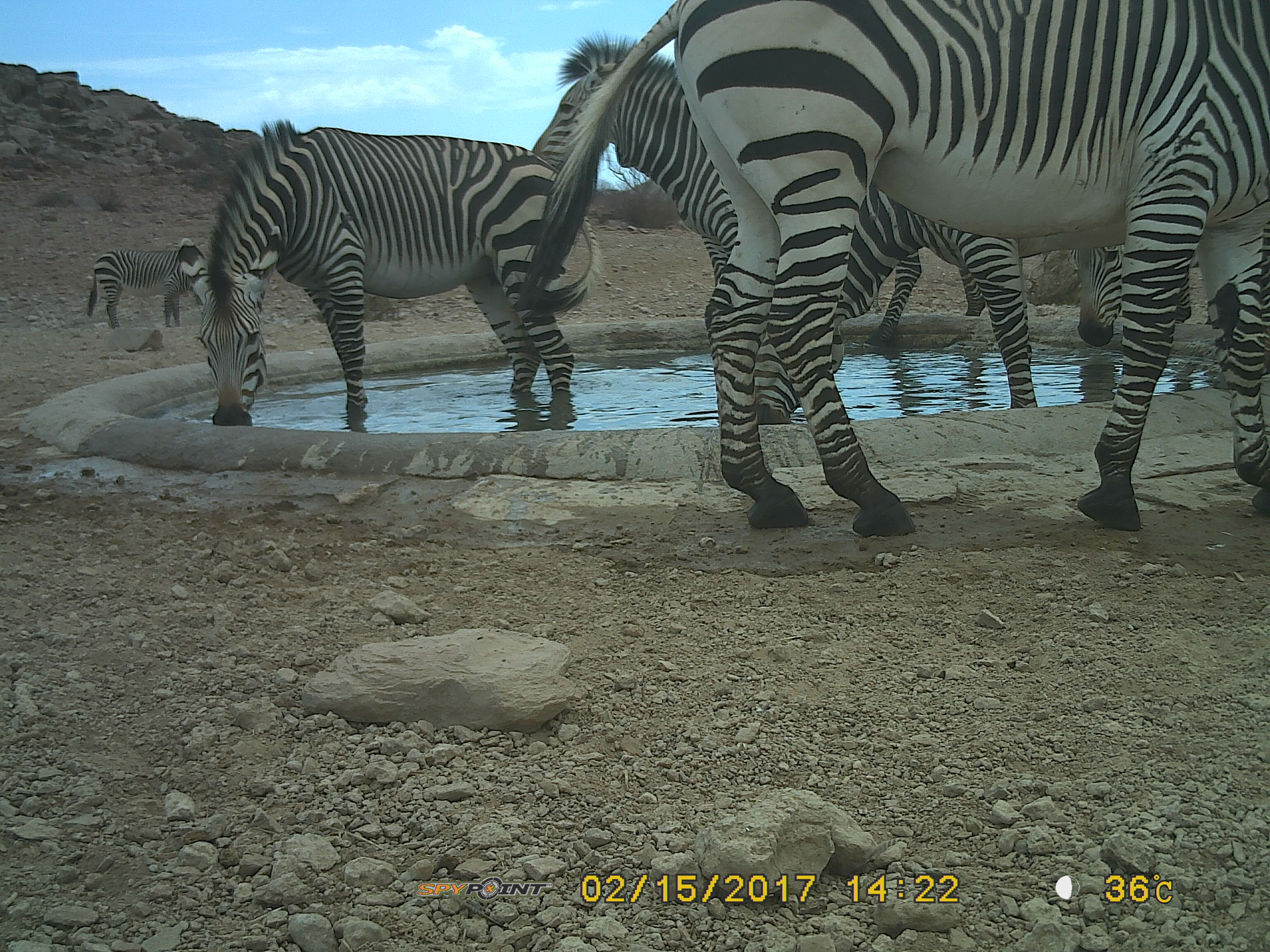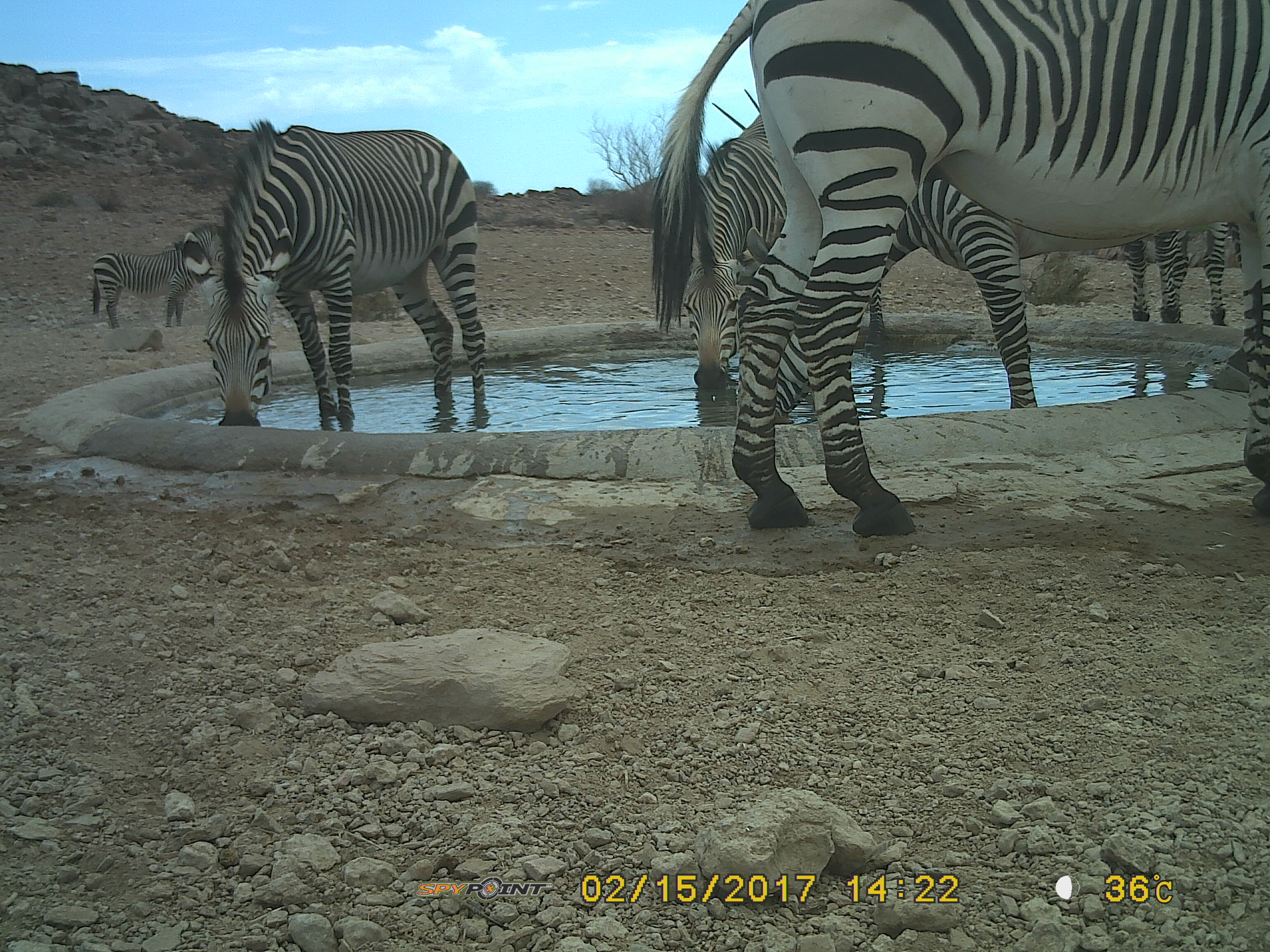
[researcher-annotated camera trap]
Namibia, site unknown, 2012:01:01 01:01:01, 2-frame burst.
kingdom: Animalia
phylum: Chordata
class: Mammalia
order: Perissodactyla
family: Equidae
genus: Equus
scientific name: Equus zebra hartmannae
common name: hartmann's mountain zebra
Equus zebra hartmannae (hartmann's mountain zebra).